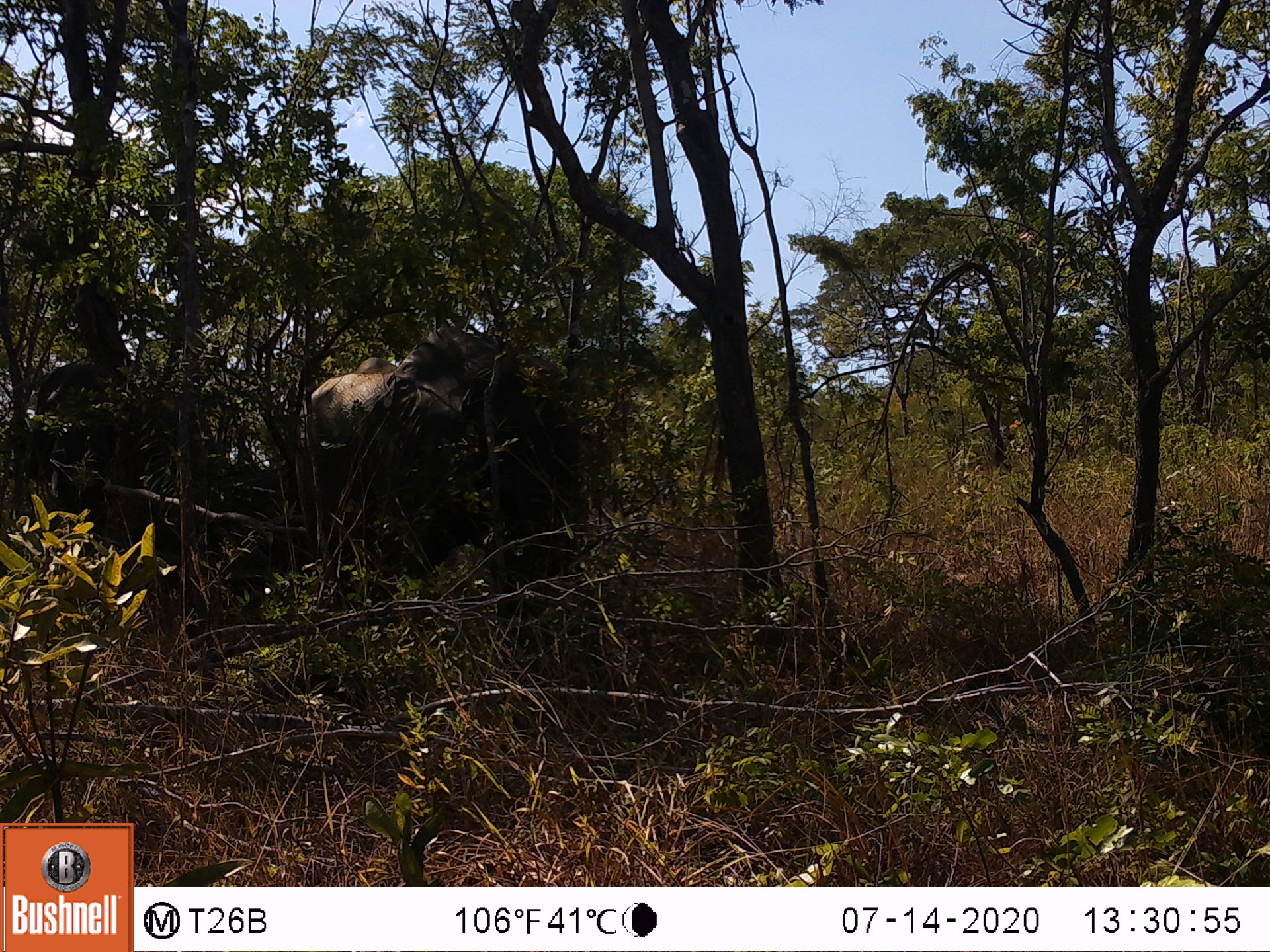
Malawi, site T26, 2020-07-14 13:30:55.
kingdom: Animalia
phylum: Chordata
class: Mammalia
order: Proboscidea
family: Elephantidae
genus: Loxodonta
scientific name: Loxodonta africana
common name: african savanna elephant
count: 1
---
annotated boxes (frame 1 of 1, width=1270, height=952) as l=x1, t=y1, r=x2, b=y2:
african savanna elephant: l=272, t=311, r=604, b=631